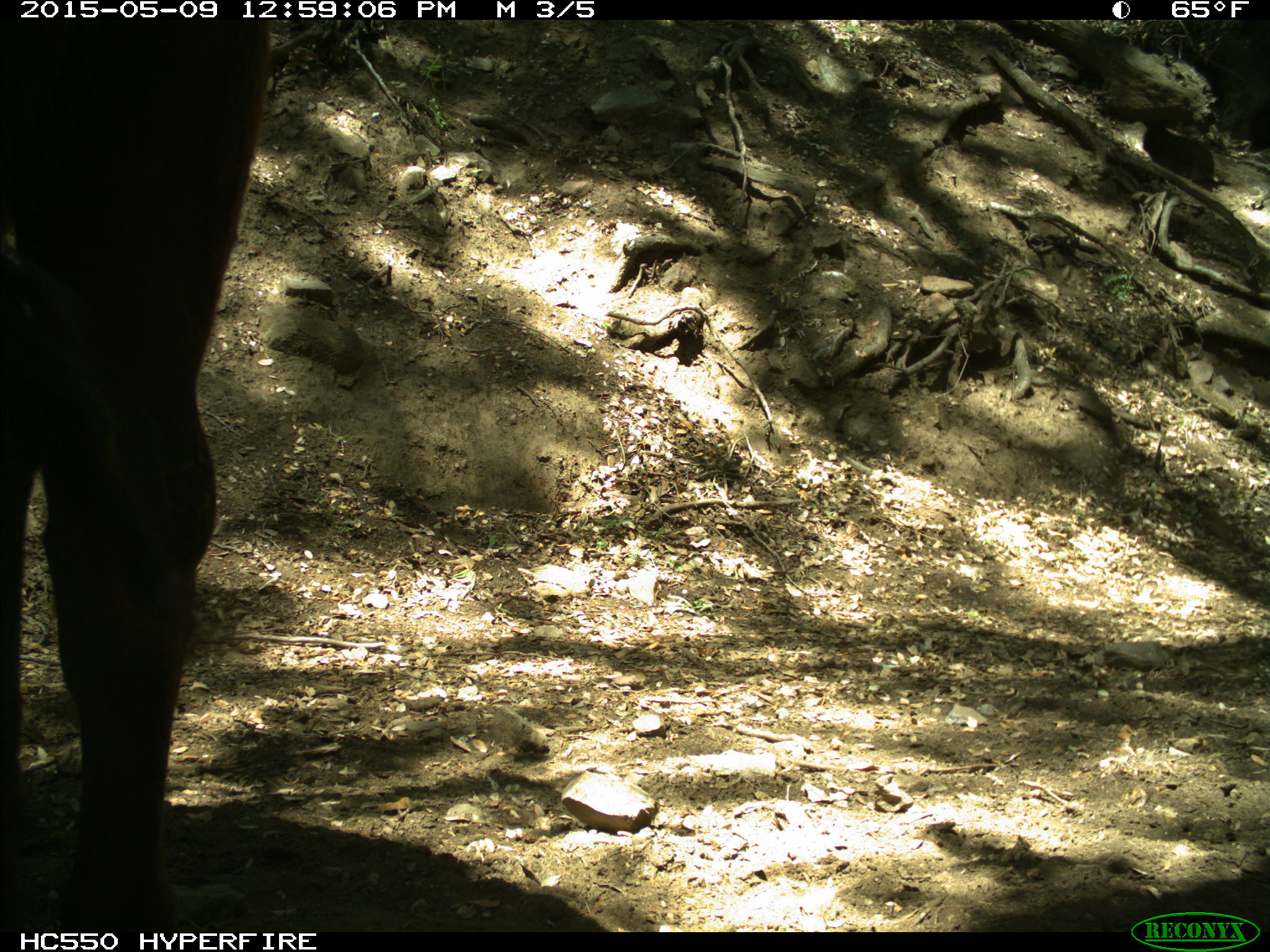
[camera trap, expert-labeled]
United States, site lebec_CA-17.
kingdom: Animalia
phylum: Chordata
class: Mammalia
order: Artiodactyla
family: Bovidae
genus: Bos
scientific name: Bos taurus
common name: domestic cow